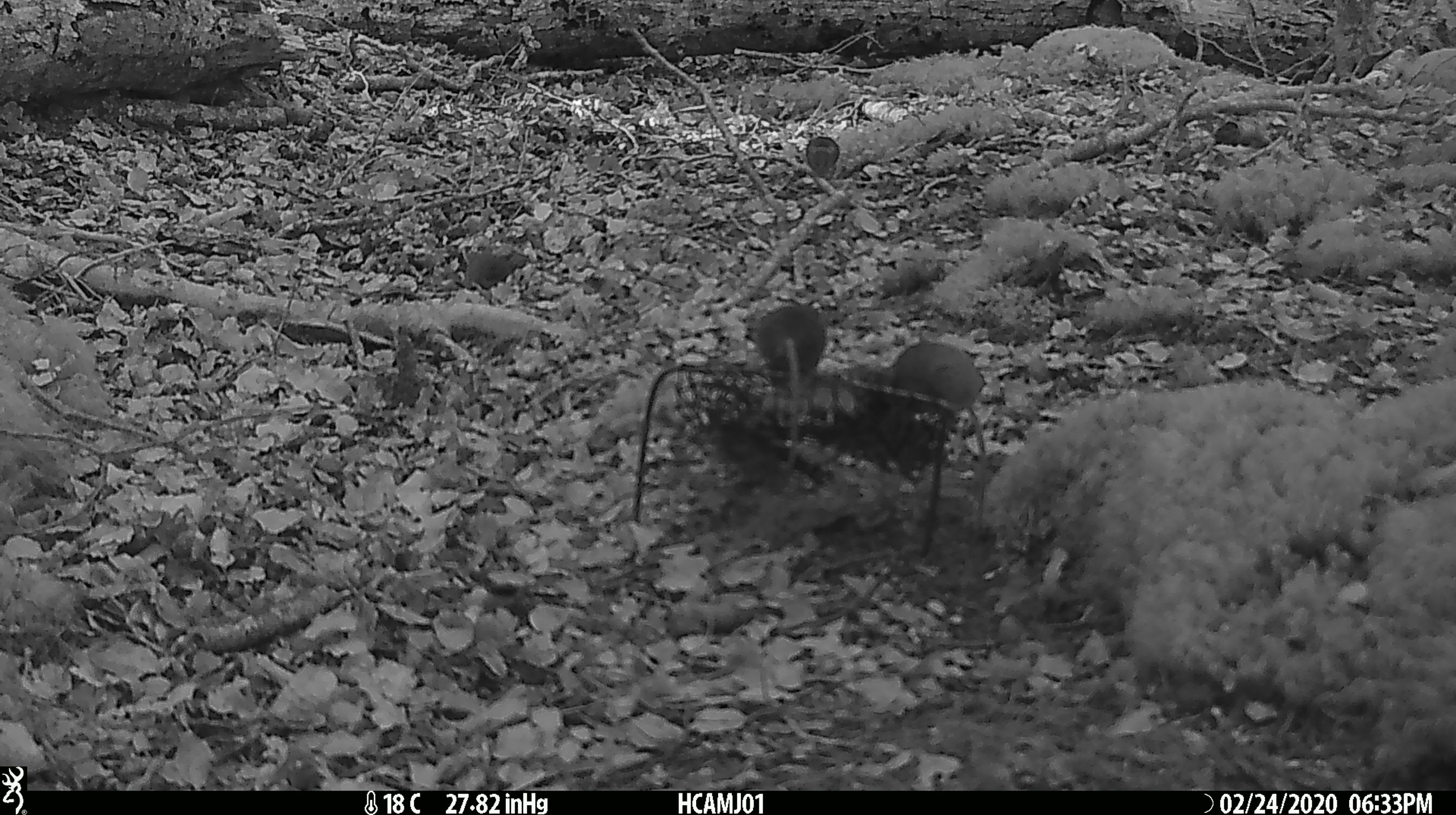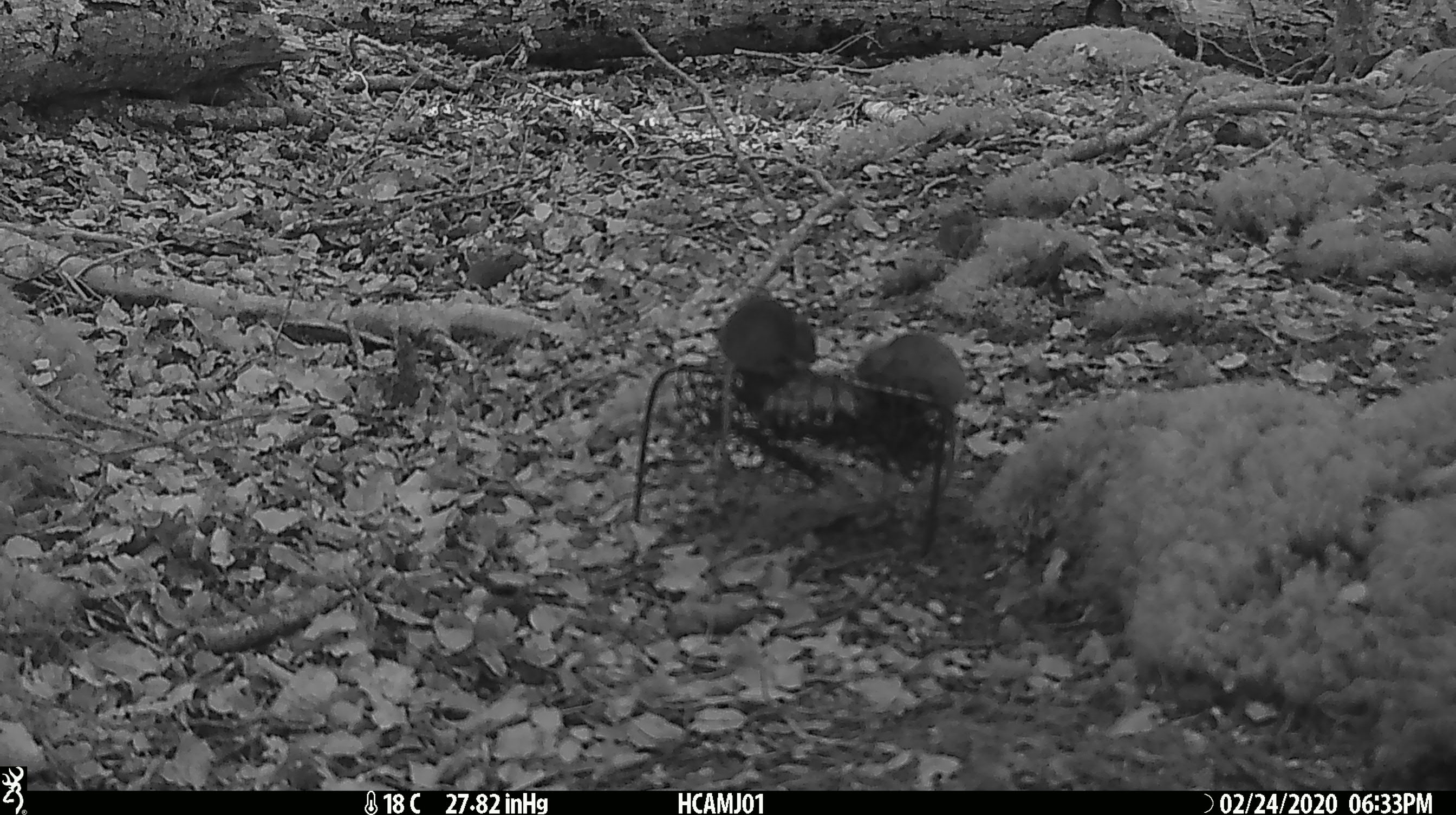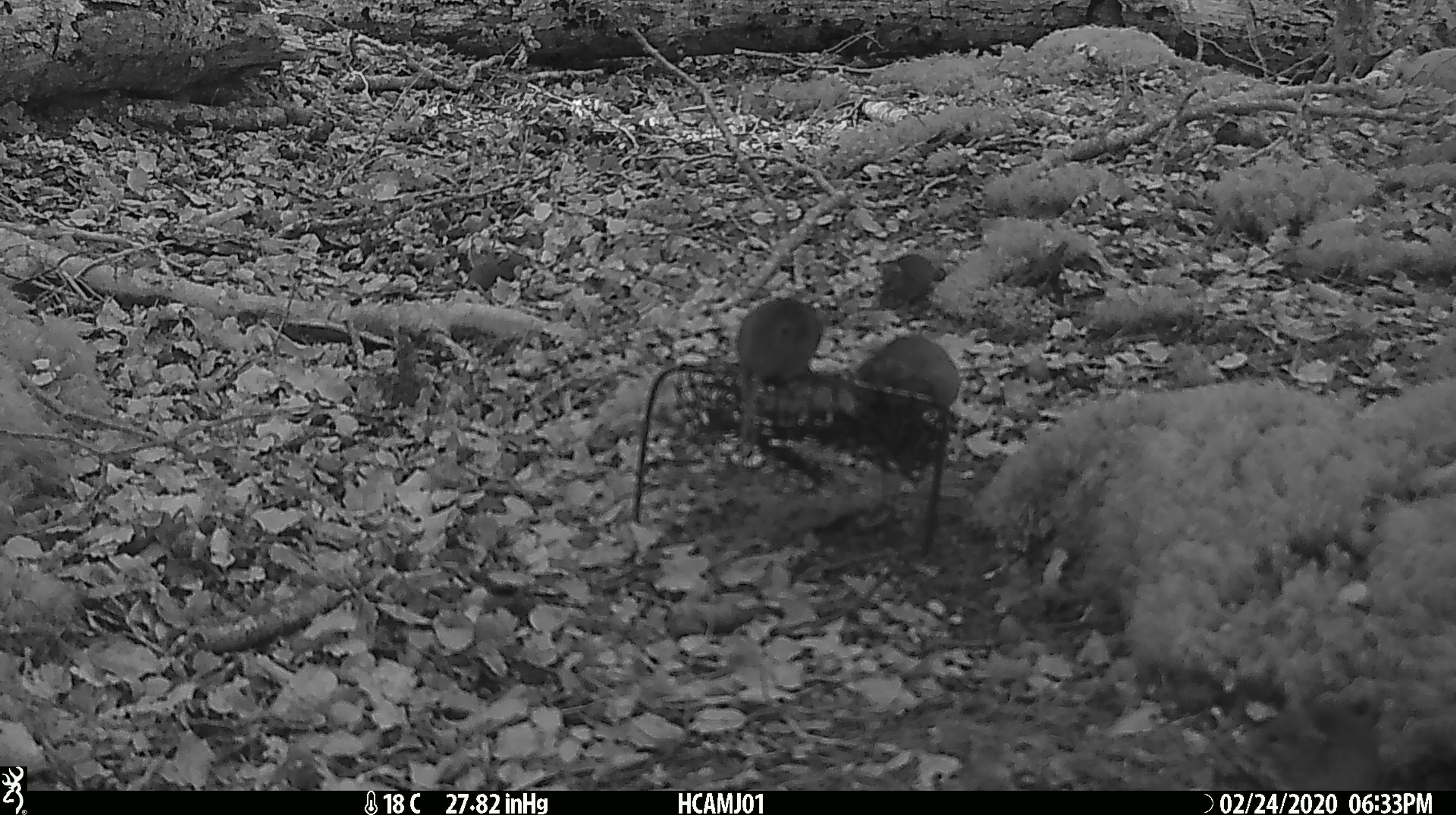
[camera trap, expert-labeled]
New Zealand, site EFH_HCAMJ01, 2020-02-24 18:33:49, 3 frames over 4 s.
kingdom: Animalia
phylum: Chordata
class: Mammalia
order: Rodentia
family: Muridae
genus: Mus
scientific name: Mus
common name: mouse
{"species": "mouse (Mus)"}